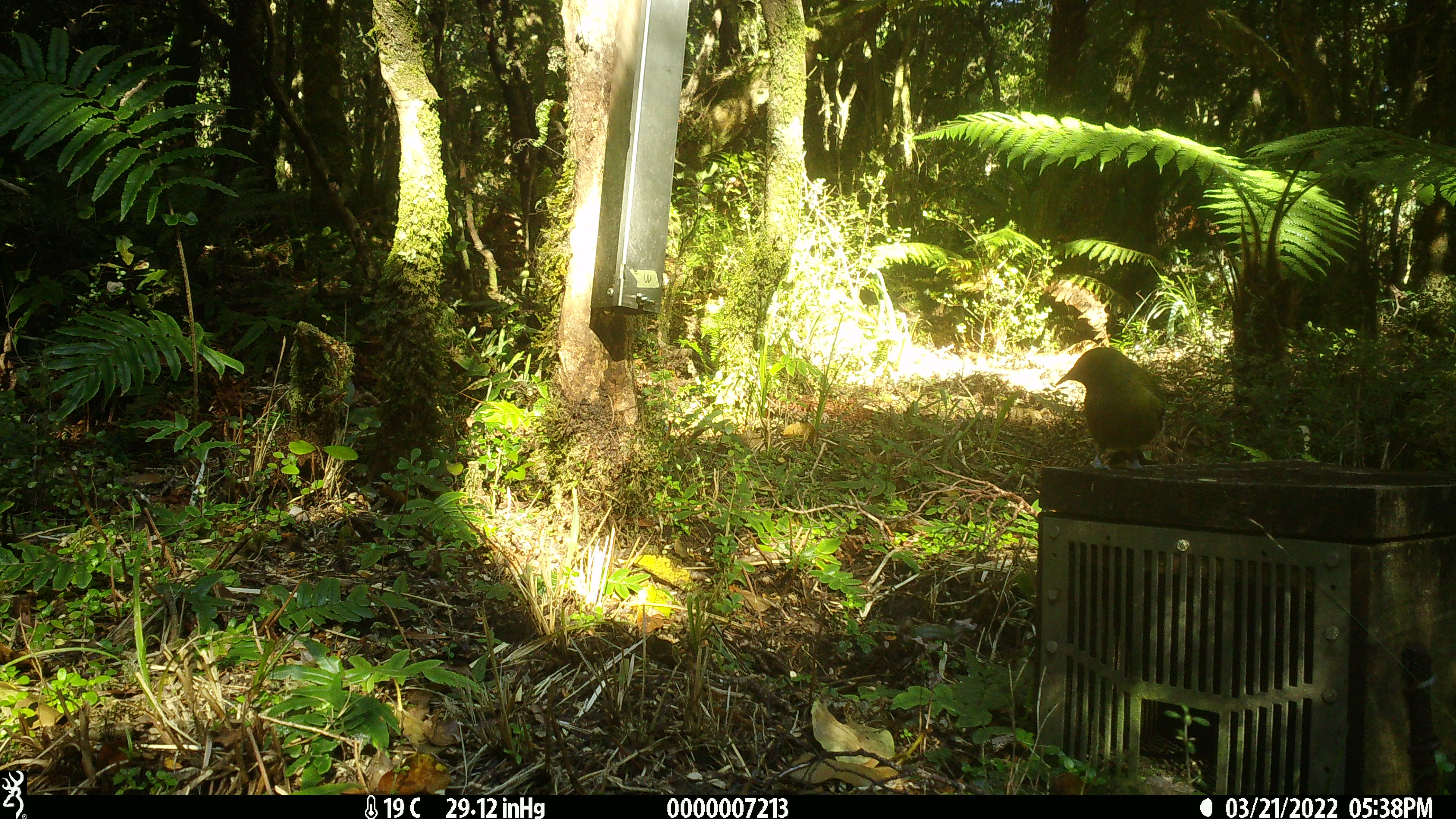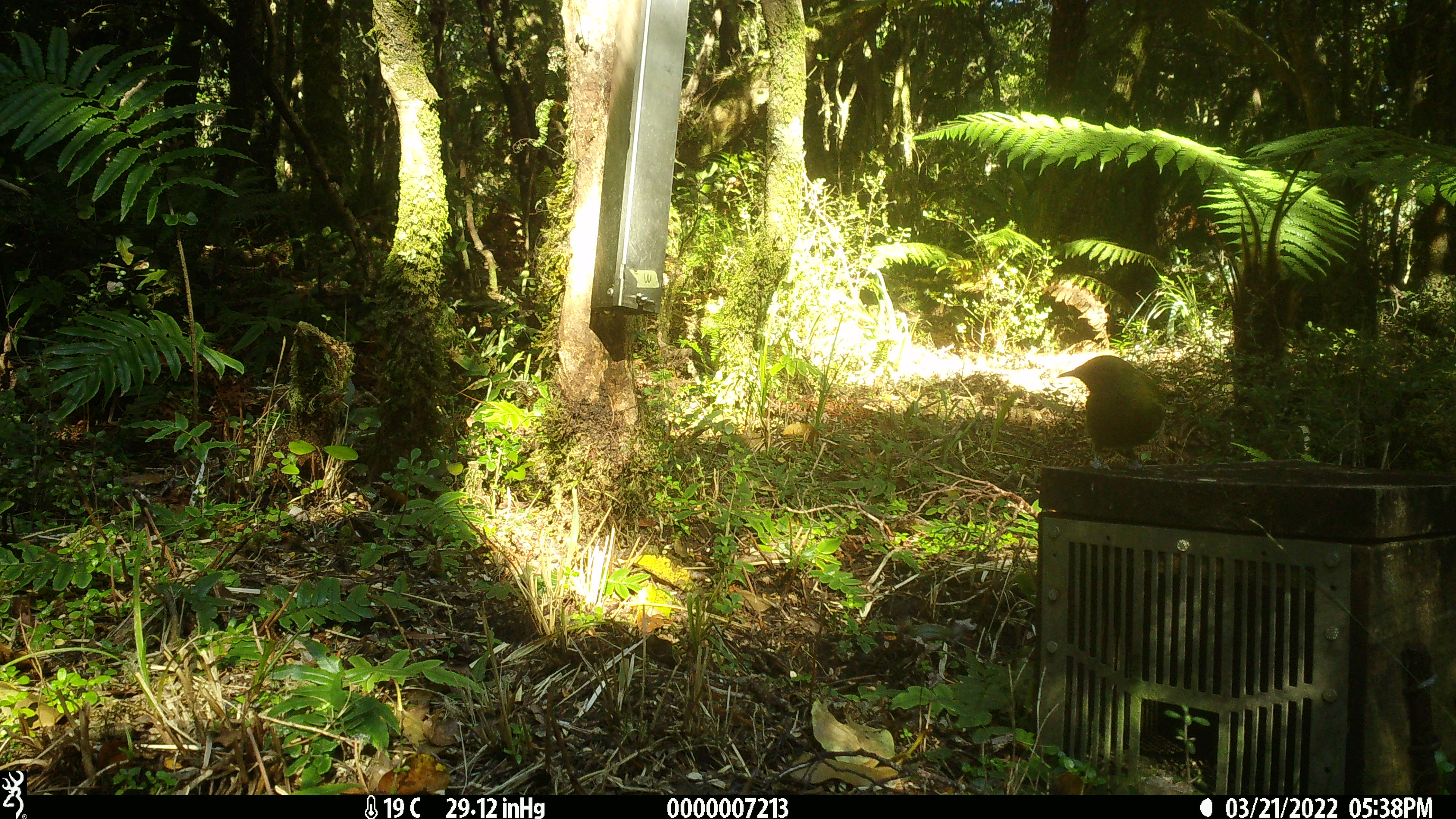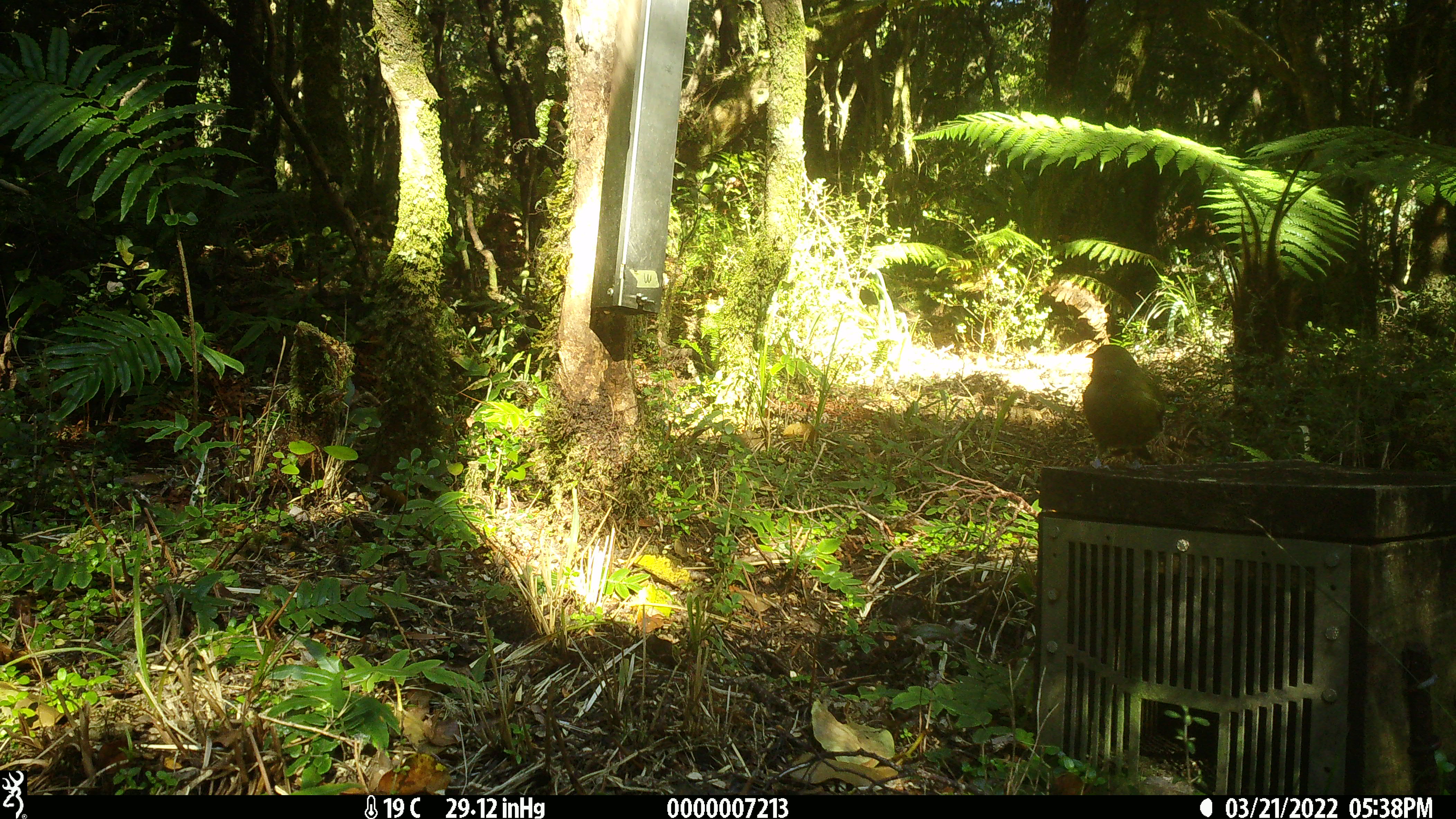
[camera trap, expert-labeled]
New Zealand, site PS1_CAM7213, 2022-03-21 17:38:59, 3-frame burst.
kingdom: Animalia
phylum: Chordata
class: Aves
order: Passeriformes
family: Meliphagidae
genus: Anthornis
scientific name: Anthornis melanura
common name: new zealand bellbird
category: bellbird